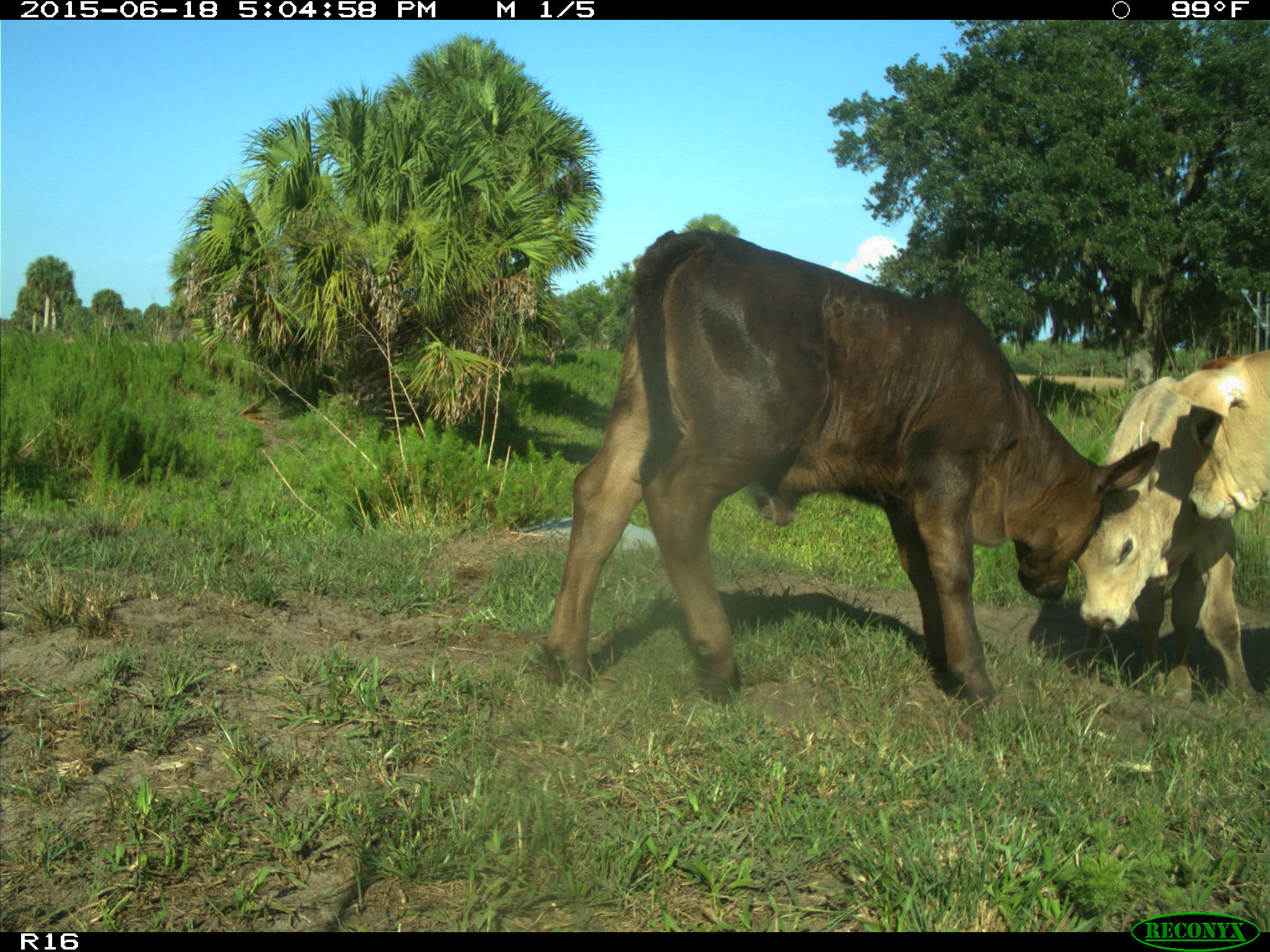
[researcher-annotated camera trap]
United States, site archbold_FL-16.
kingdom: Animalia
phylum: Chordata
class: Mammalia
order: Artiodactyla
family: Bovidae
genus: Bos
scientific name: Bos taurus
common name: domestic cow